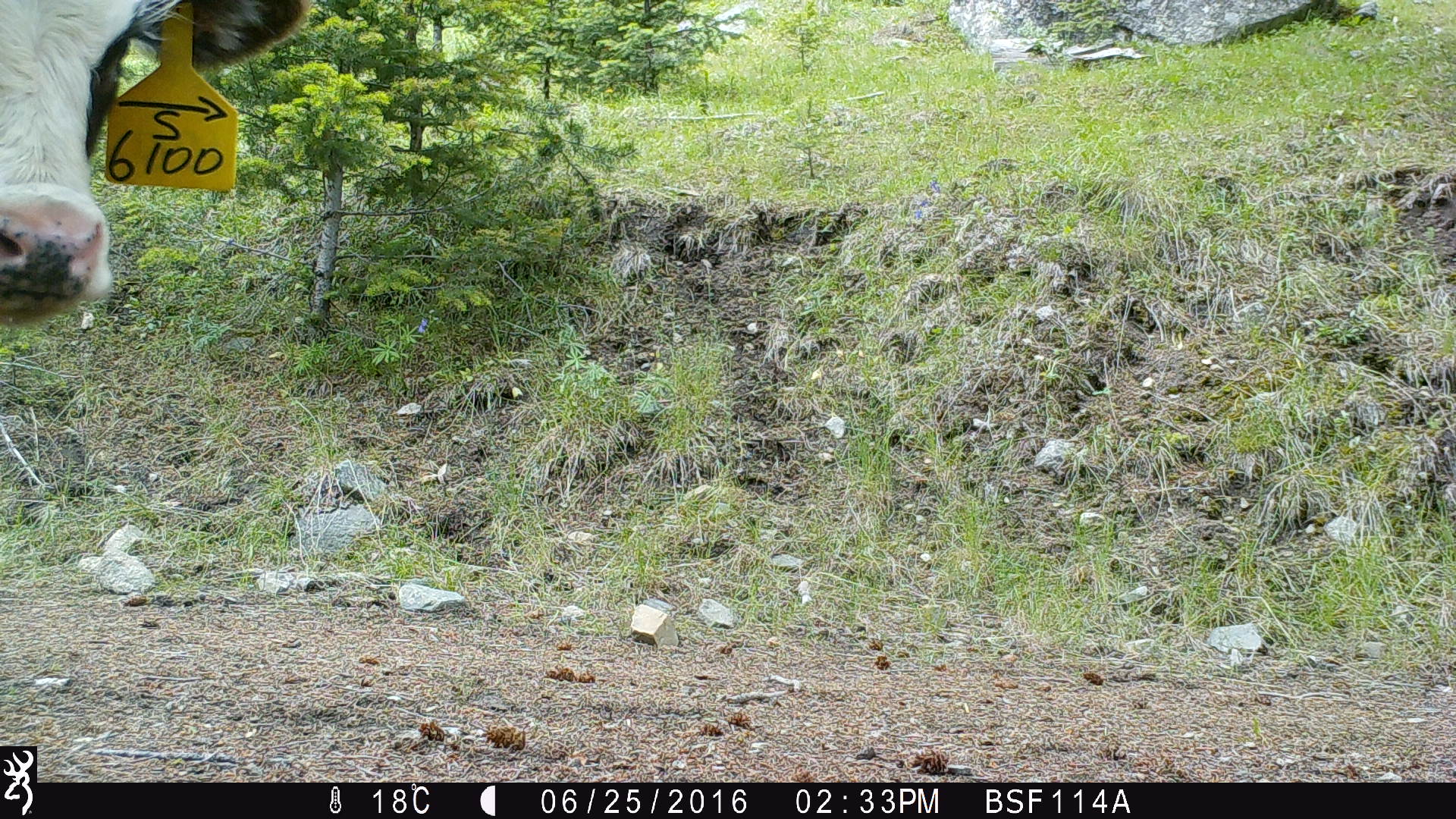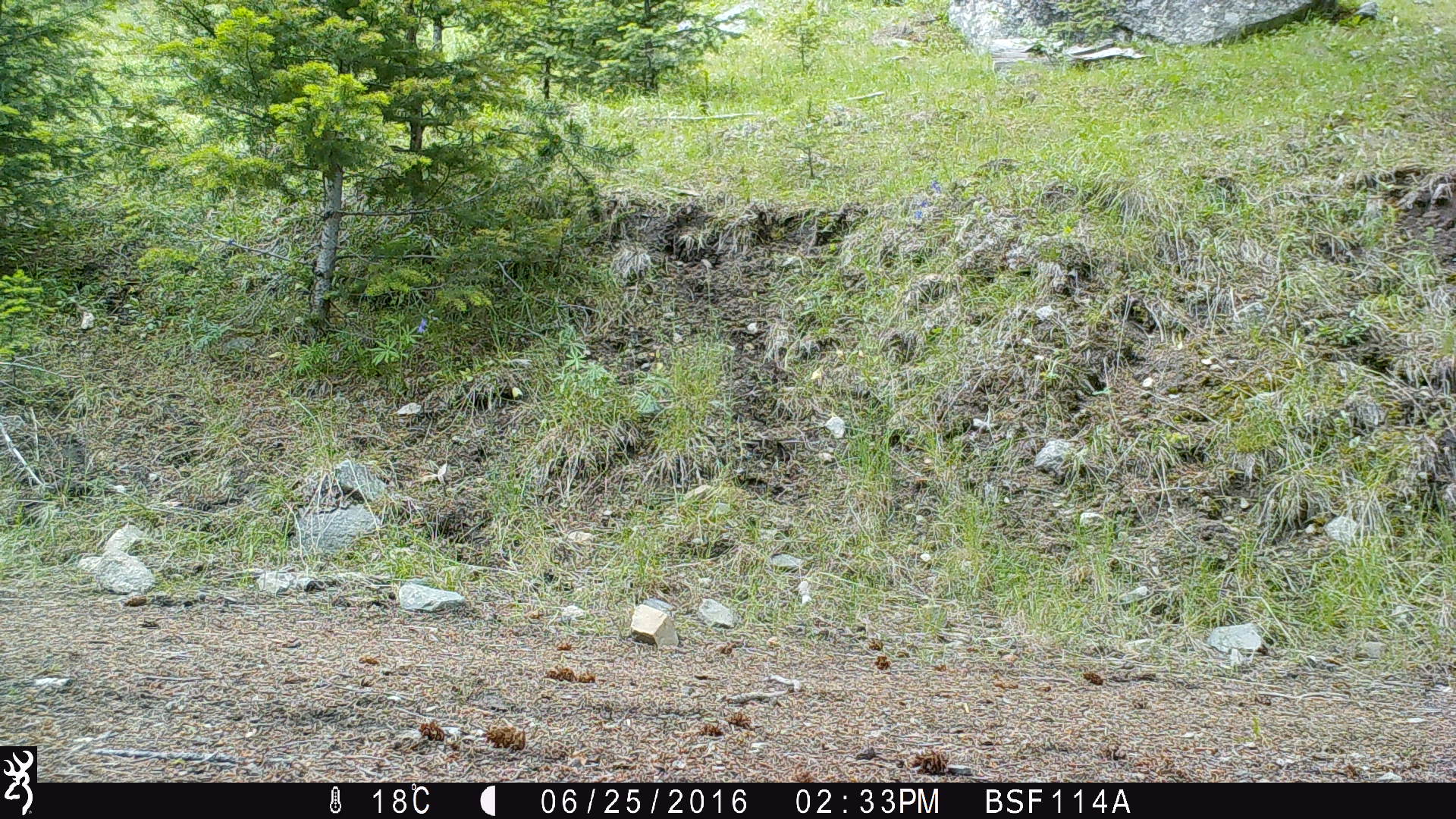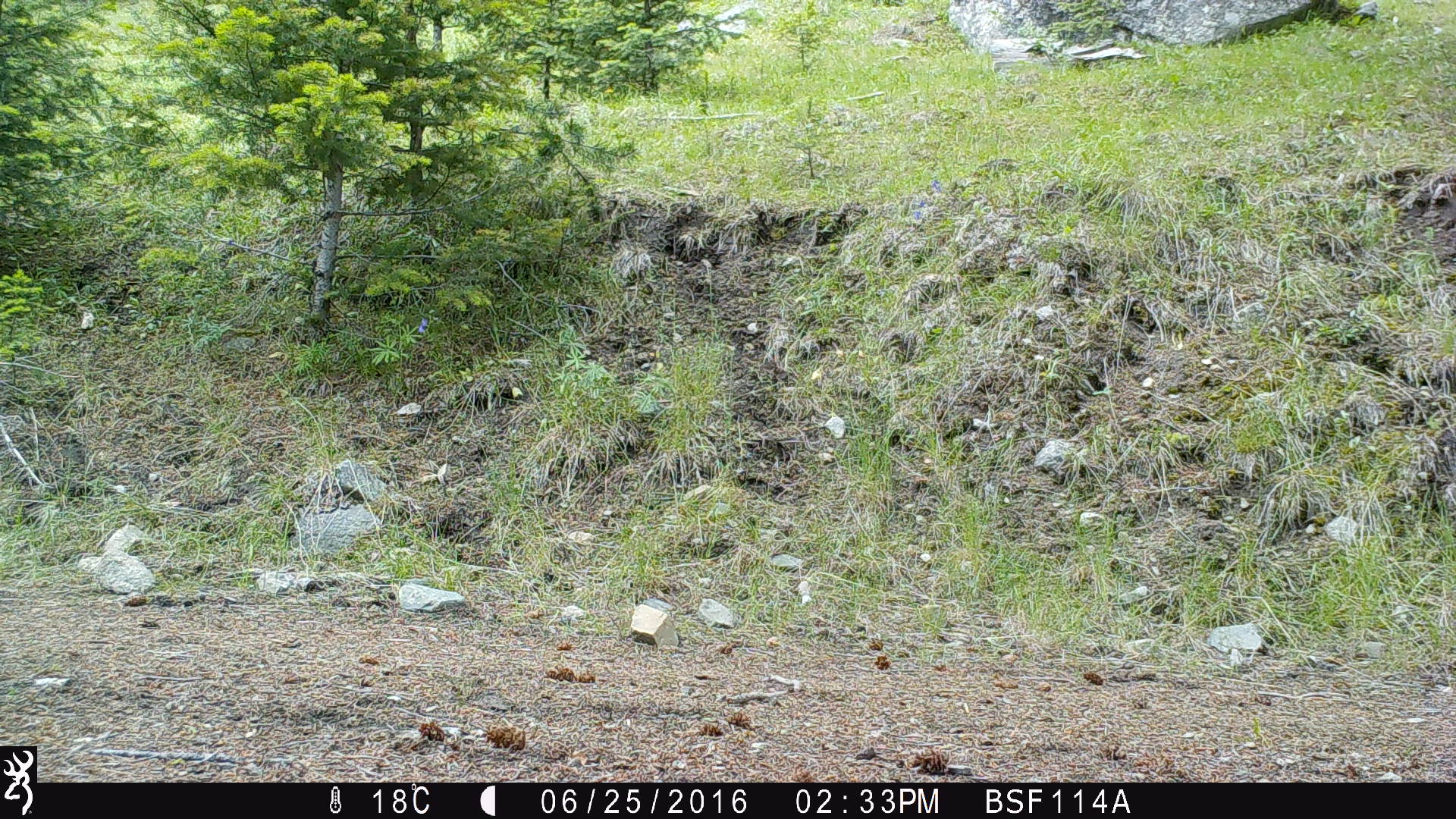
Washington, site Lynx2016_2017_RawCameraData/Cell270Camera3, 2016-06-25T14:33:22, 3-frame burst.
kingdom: Animalia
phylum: Chordata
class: Mammalia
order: Artiodactyla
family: Bovidae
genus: Bos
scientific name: Bos taurus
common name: domestic cattle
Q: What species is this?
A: Domestic cattle (Bos taurus).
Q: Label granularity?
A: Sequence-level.